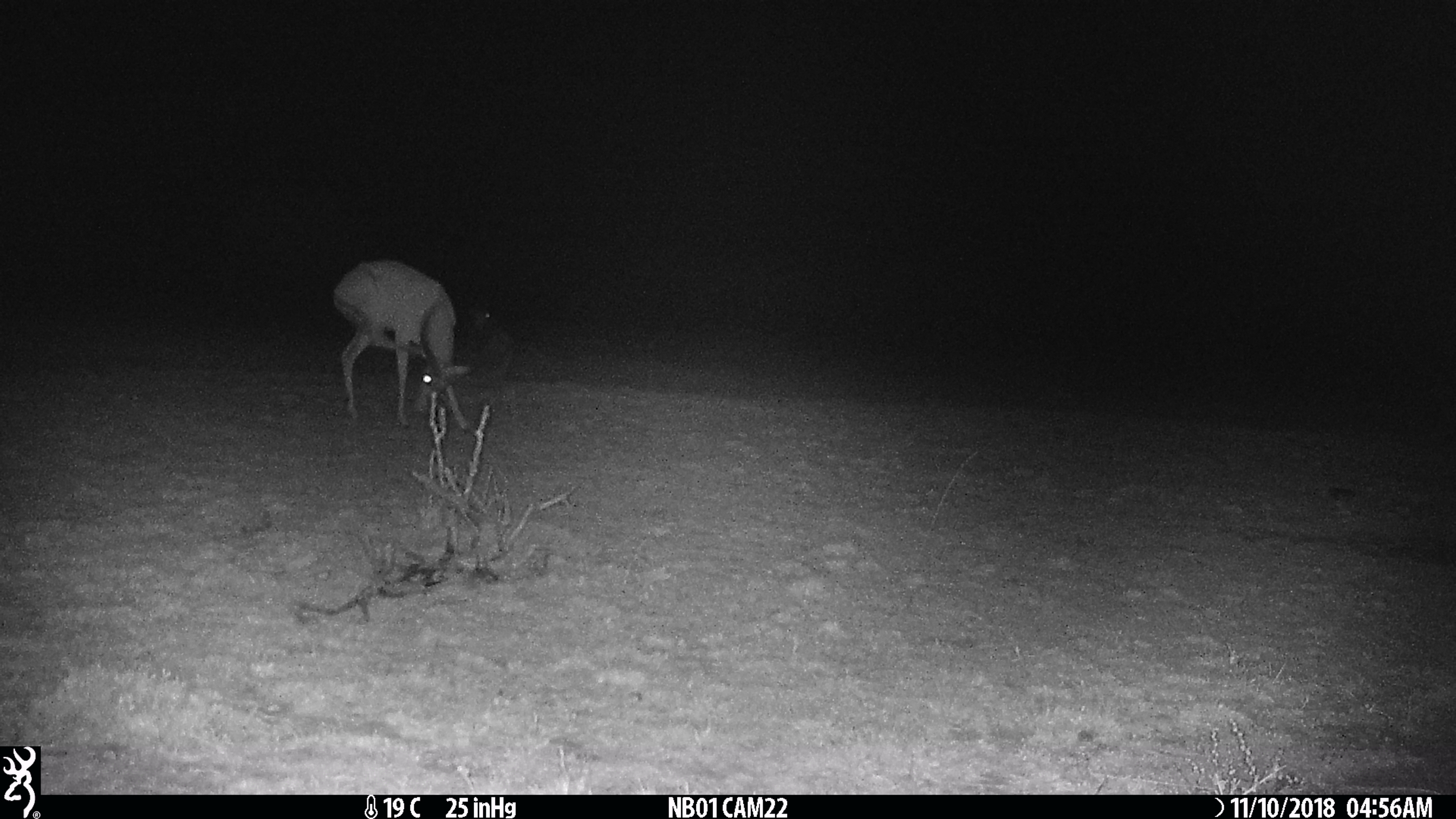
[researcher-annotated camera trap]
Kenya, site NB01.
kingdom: Animalia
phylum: Chordata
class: Mammalia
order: Artiodactyla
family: Bovidae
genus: Aepyceros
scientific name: Aepyceros melampus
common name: impala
Impala (Aepyceros melampus).